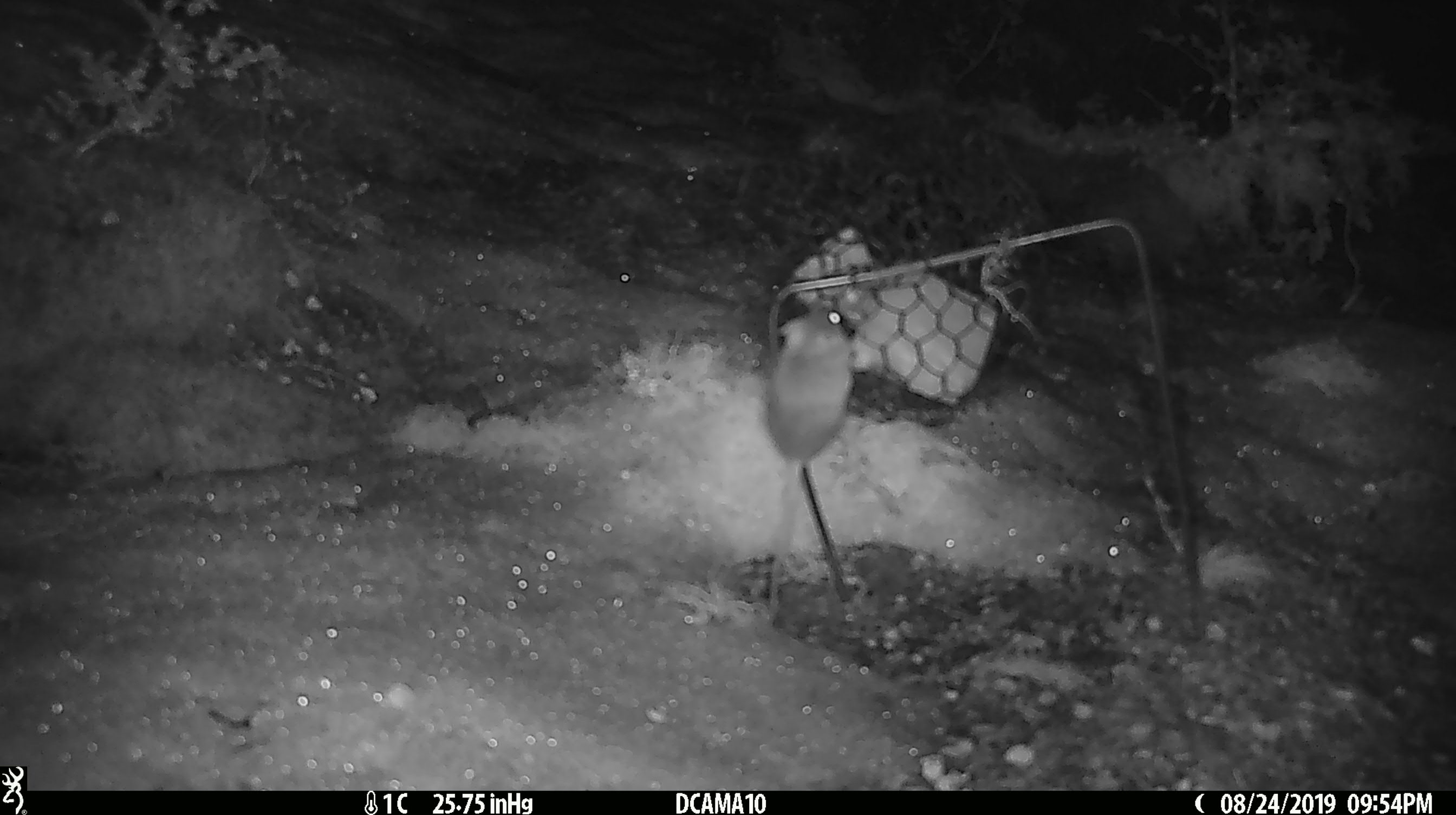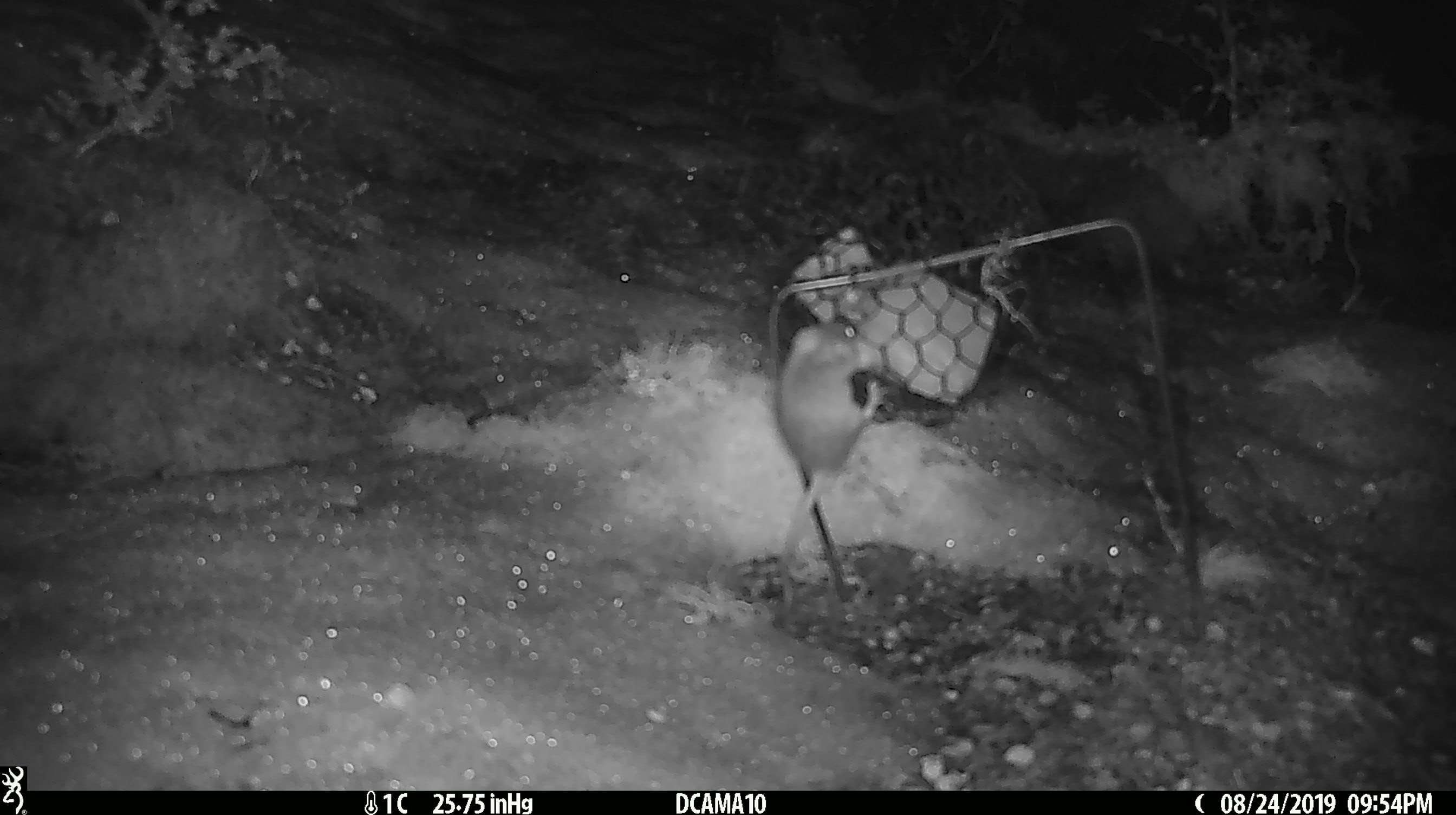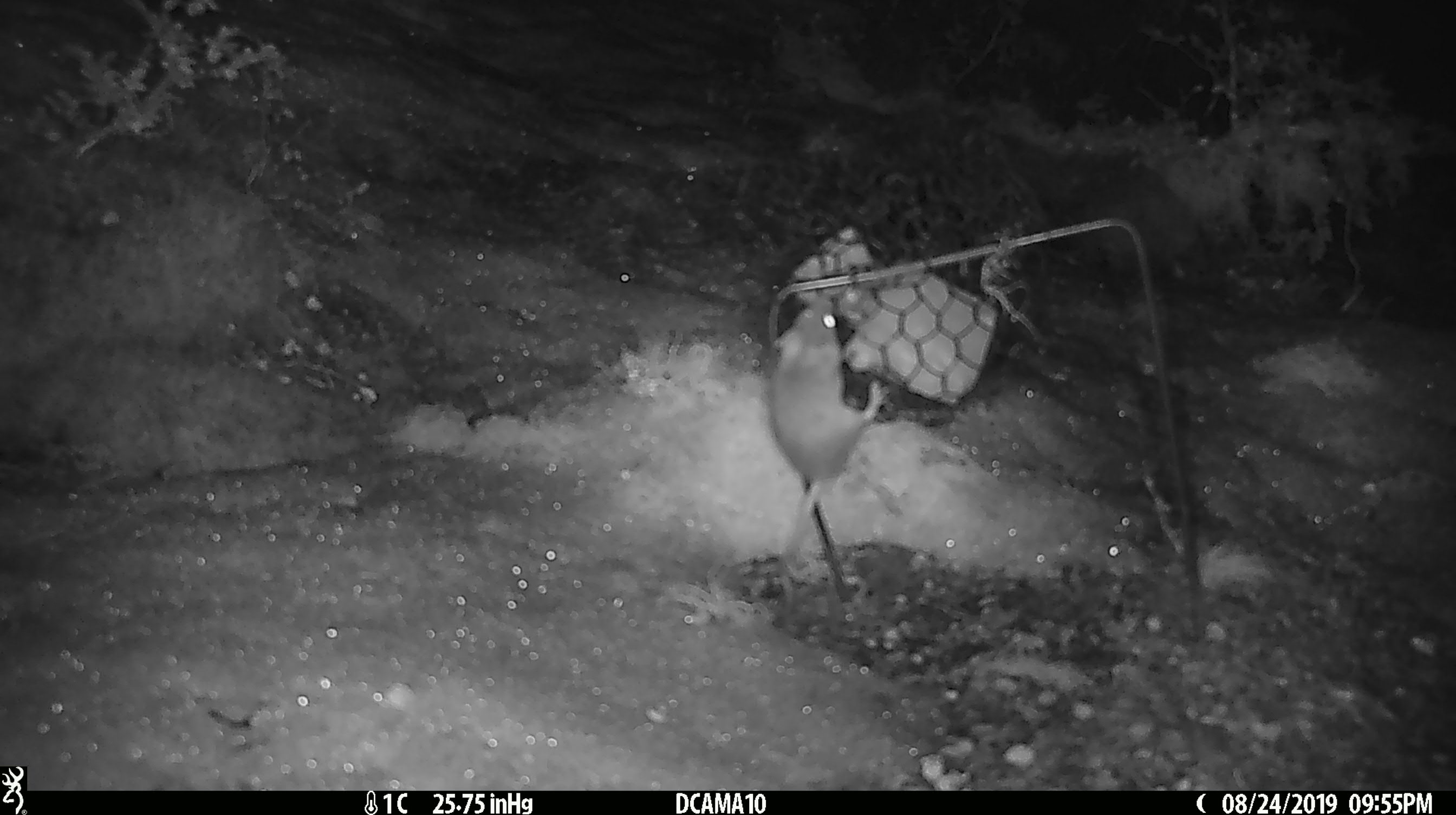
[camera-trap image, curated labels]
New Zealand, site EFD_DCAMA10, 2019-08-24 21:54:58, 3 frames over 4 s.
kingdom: Animalia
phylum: Chordata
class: Mammalia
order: Rodentia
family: Muridae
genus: Mus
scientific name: Mus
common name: mouse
Mouse (Mus).